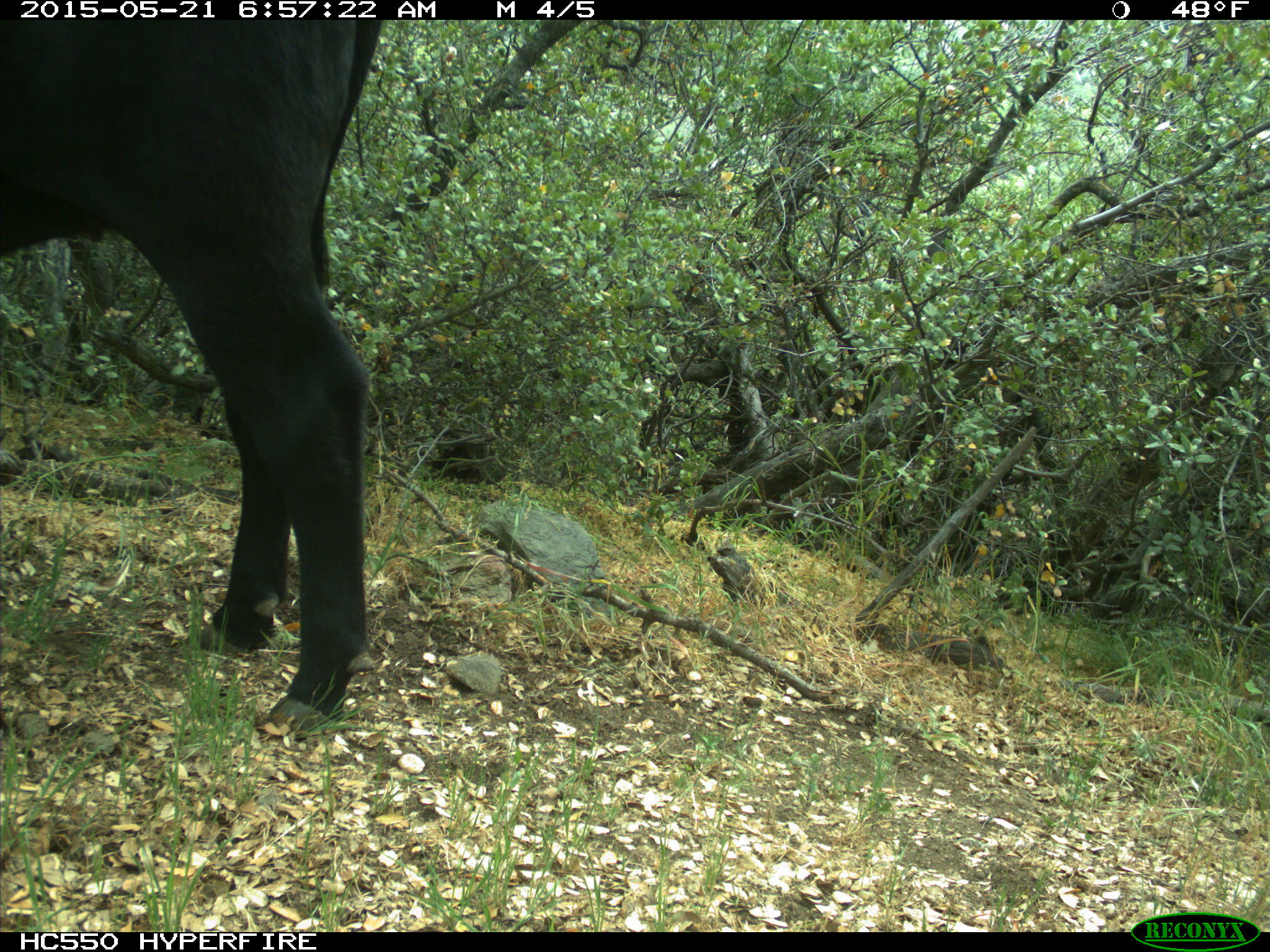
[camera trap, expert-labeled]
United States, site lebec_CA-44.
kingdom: Animalia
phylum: Chordata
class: Mammalia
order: Artiodactyla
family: Bovidae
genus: Bos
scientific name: Bos taurus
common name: domestic cow